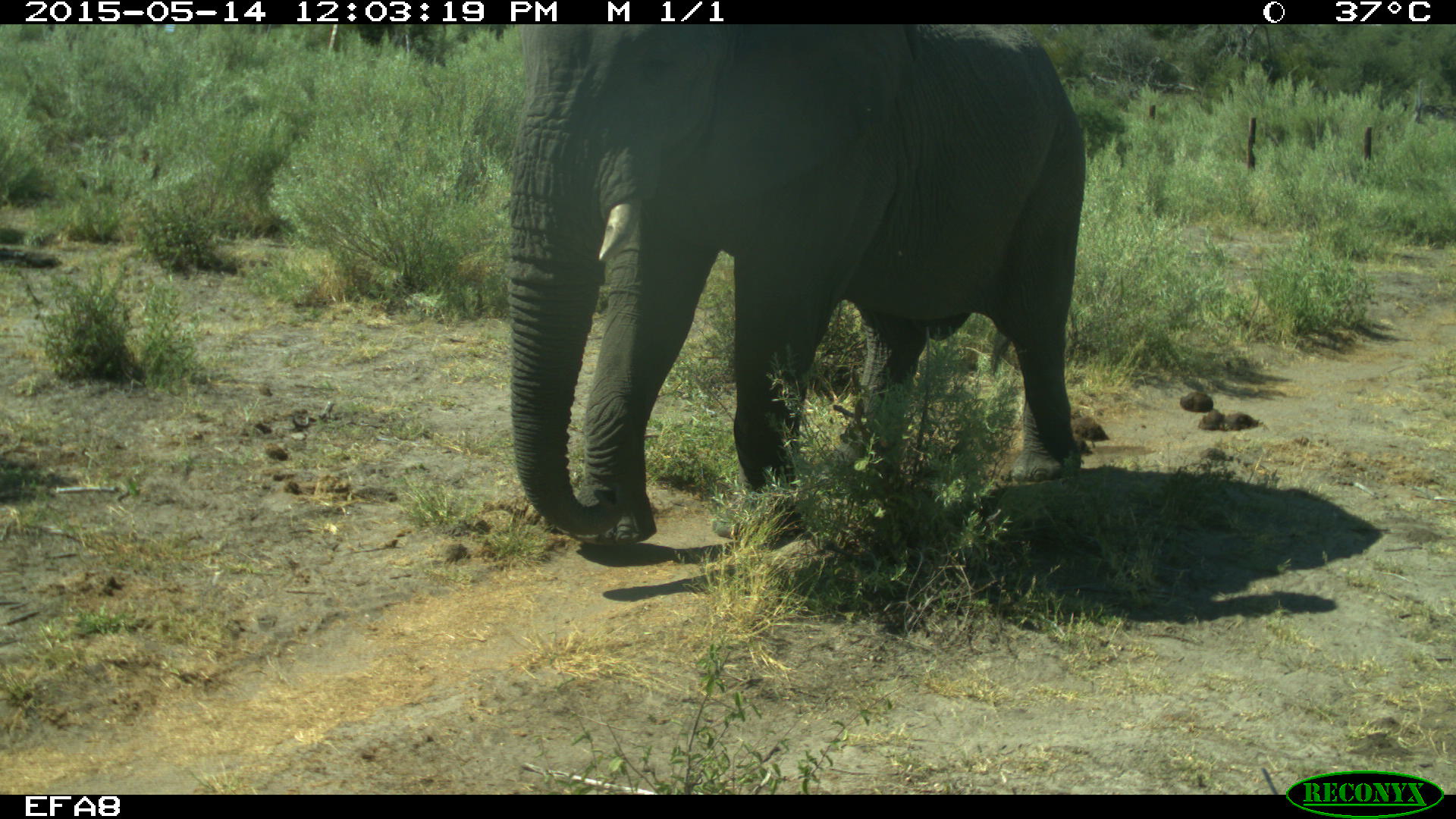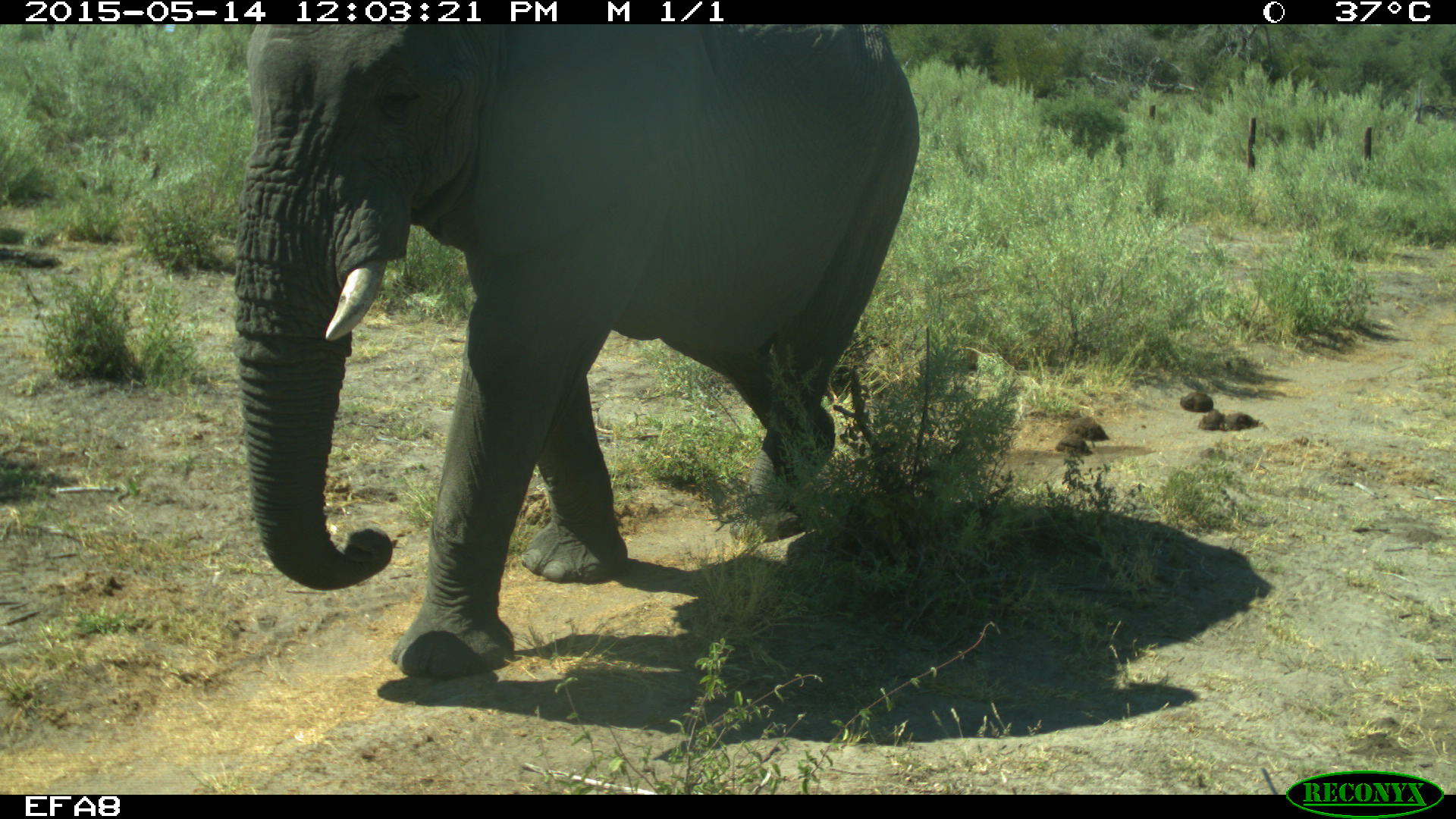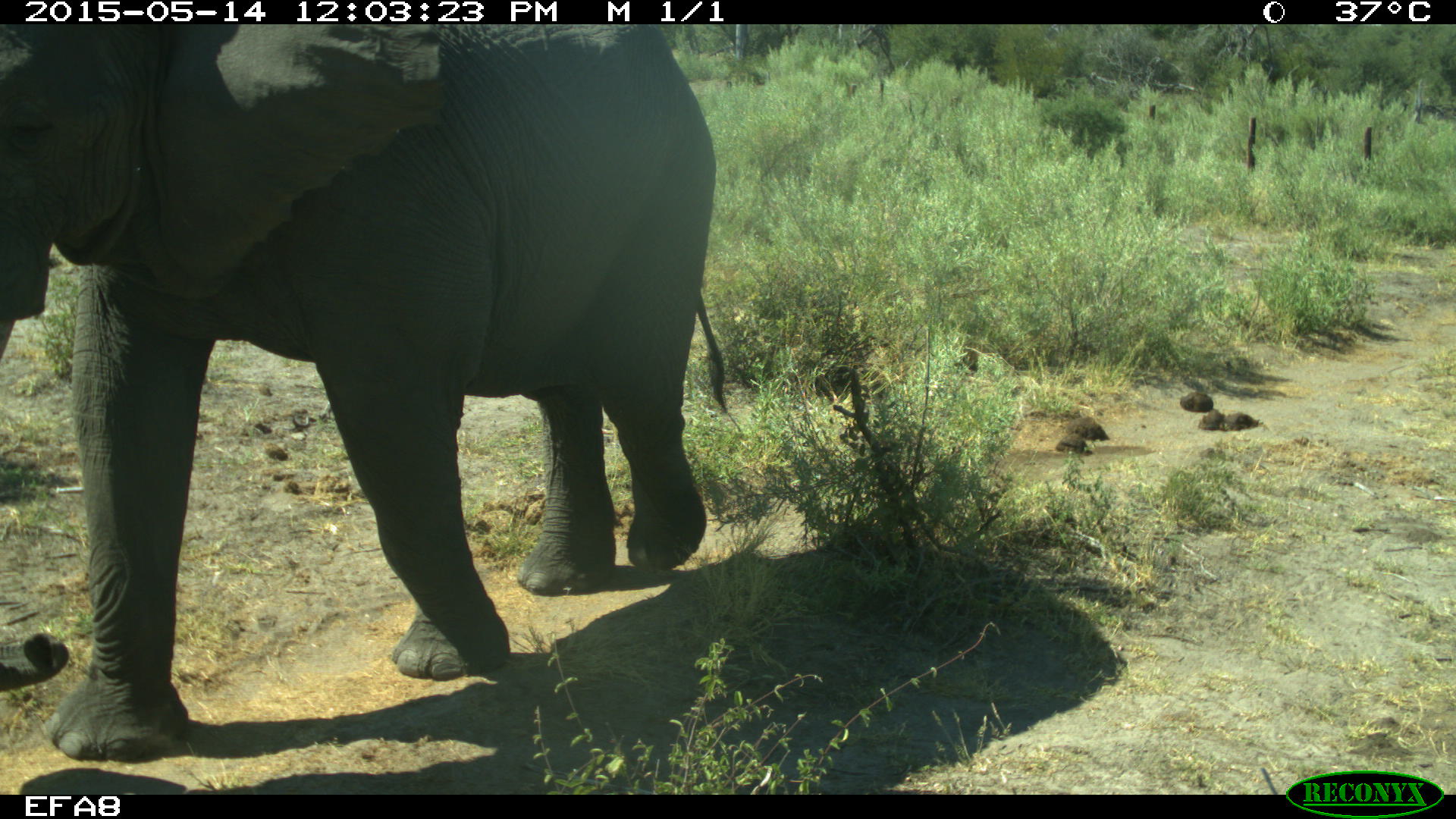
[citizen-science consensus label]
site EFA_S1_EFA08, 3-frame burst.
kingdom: Animalia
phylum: Chordata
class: Mammalia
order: Proboscidea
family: Elephantidae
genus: Loxodonta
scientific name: Loxodonta africana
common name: african bush elephant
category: elephant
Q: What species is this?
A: Elephant (african bush elephant) (Loxodonta africana).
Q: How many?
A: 1.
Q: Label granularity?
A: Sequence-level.